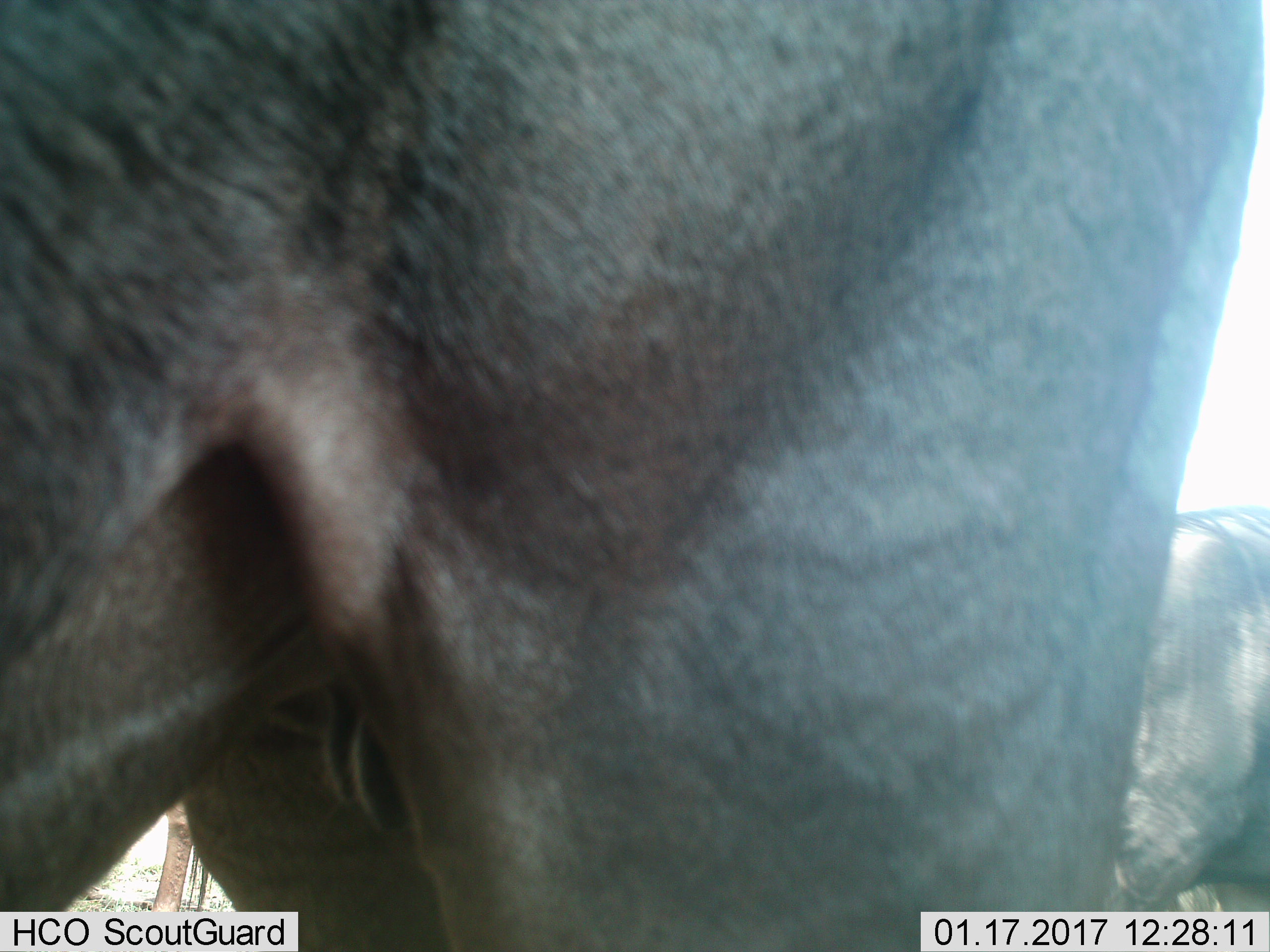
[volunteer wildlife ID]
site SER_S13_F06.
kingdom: Animalia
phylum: Chordata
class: Mammalia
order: Artiodactyla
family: Bovidae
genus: Connochaetes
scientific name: Connochaetes taurinus taurinus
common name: blue wildebeest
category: wildebeestblue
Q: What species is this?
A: Wildebeestblue (blue wildebeest) (Connochaetes taurinus taurinus).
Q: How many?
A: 2.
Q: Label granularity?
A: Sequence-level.